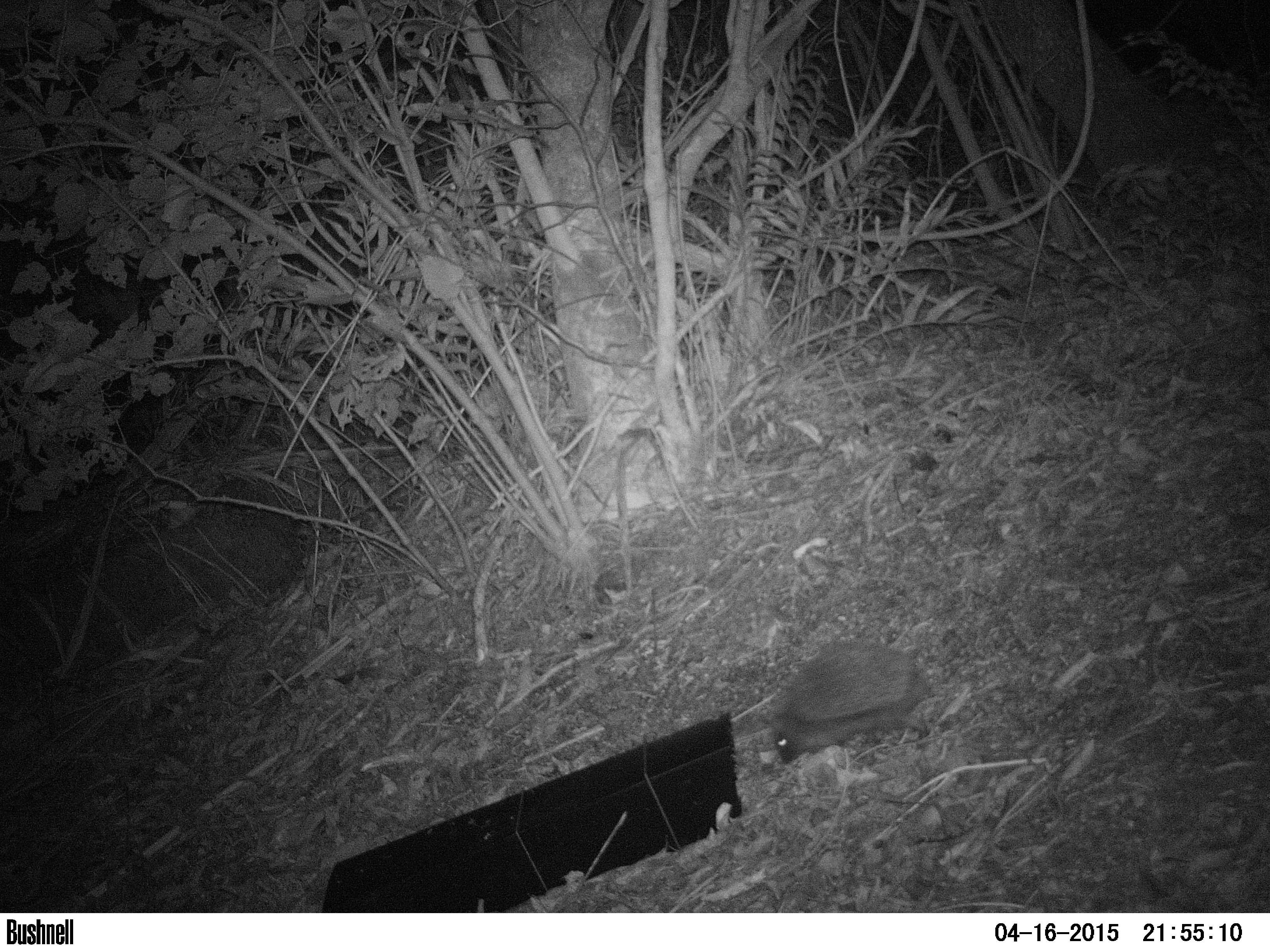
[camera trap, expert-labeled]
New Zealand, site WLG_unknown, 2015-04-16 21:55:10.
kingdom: Animalia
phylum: Chordata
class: Mammalia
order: Eulipotyphla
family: Erinaceidae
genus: Erinaceus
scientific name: Erinaceus europaeus europaeus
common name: european hedgehog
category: hedgehog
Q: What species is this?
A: Hedgehog (european hedgehog) (Erinaceus europaeus europaeus).